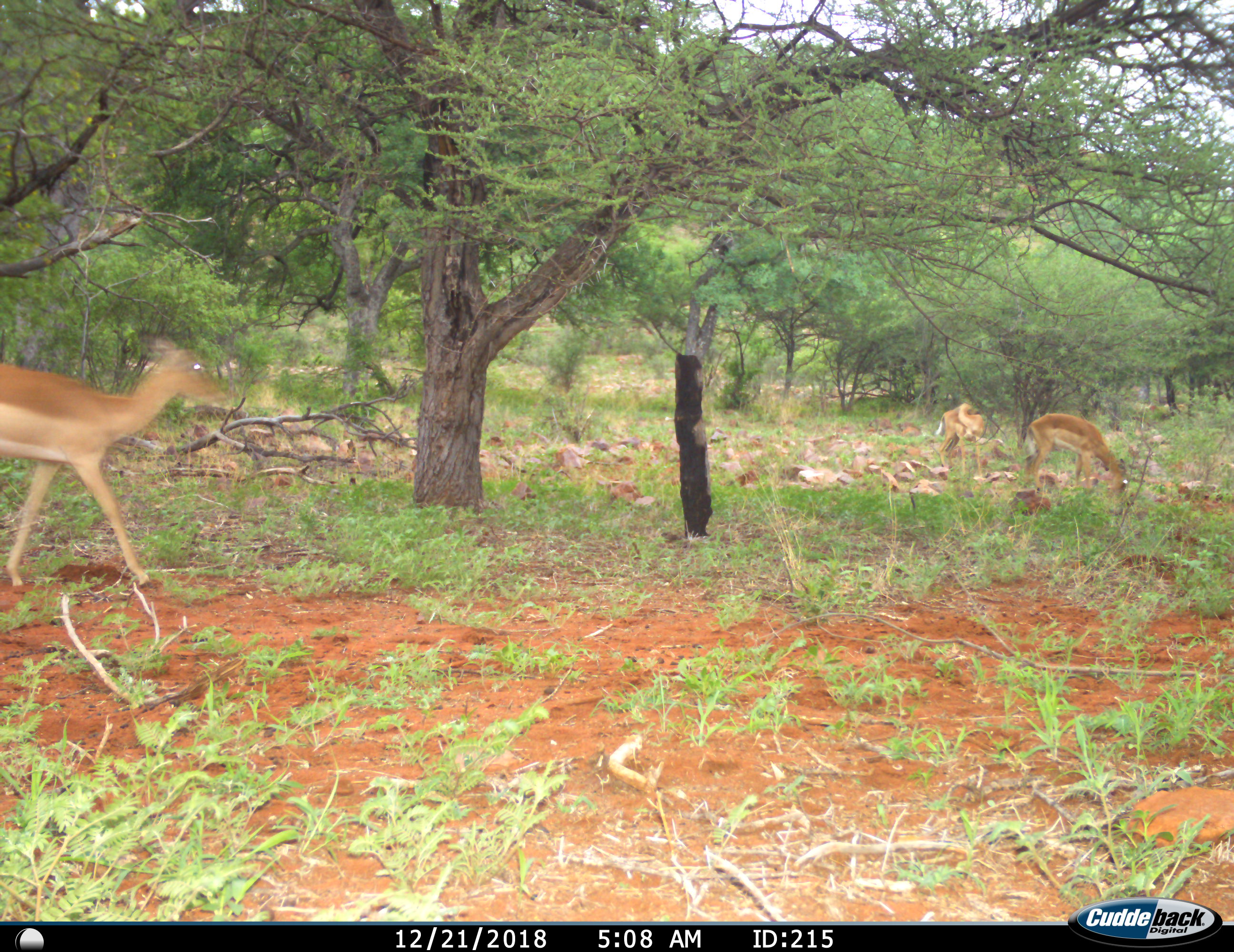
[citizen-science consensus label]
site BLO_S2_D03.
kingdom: Animalia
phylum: Chordata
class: Mammalia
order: Artiodactyla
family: Bovidae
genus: Aepyceros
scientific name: Aepyceros melampus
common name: impala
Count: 3.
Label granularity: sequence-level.